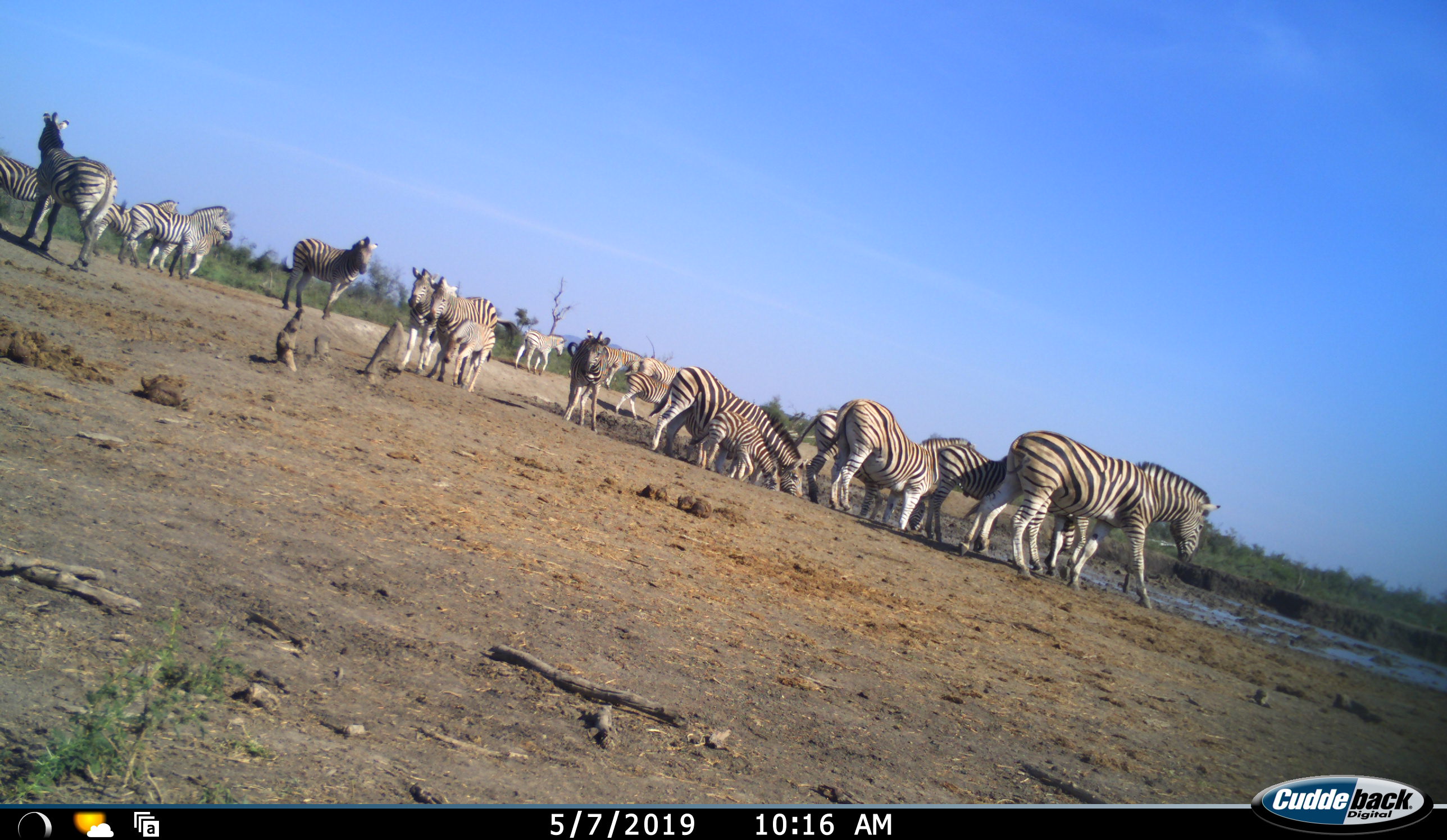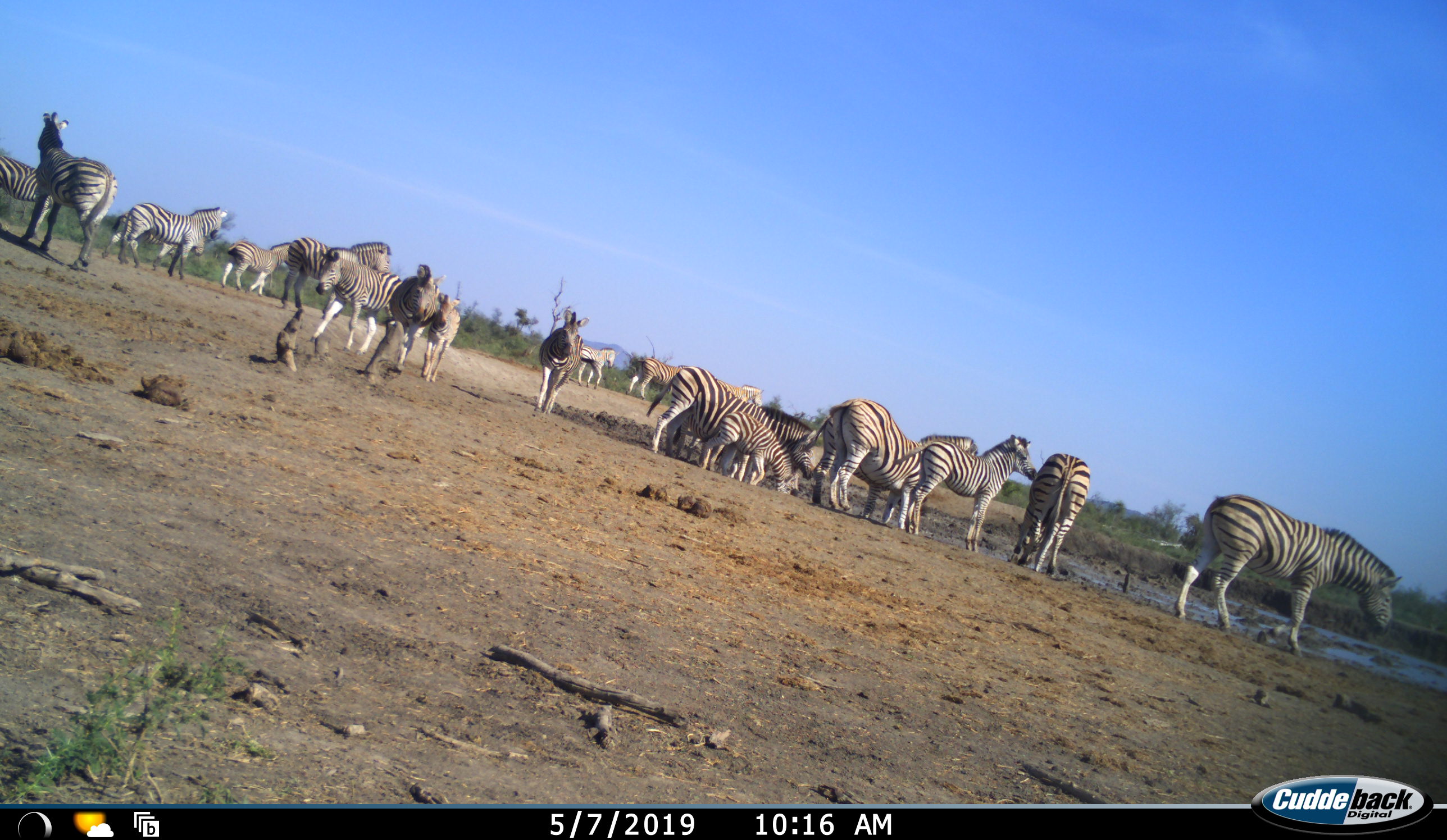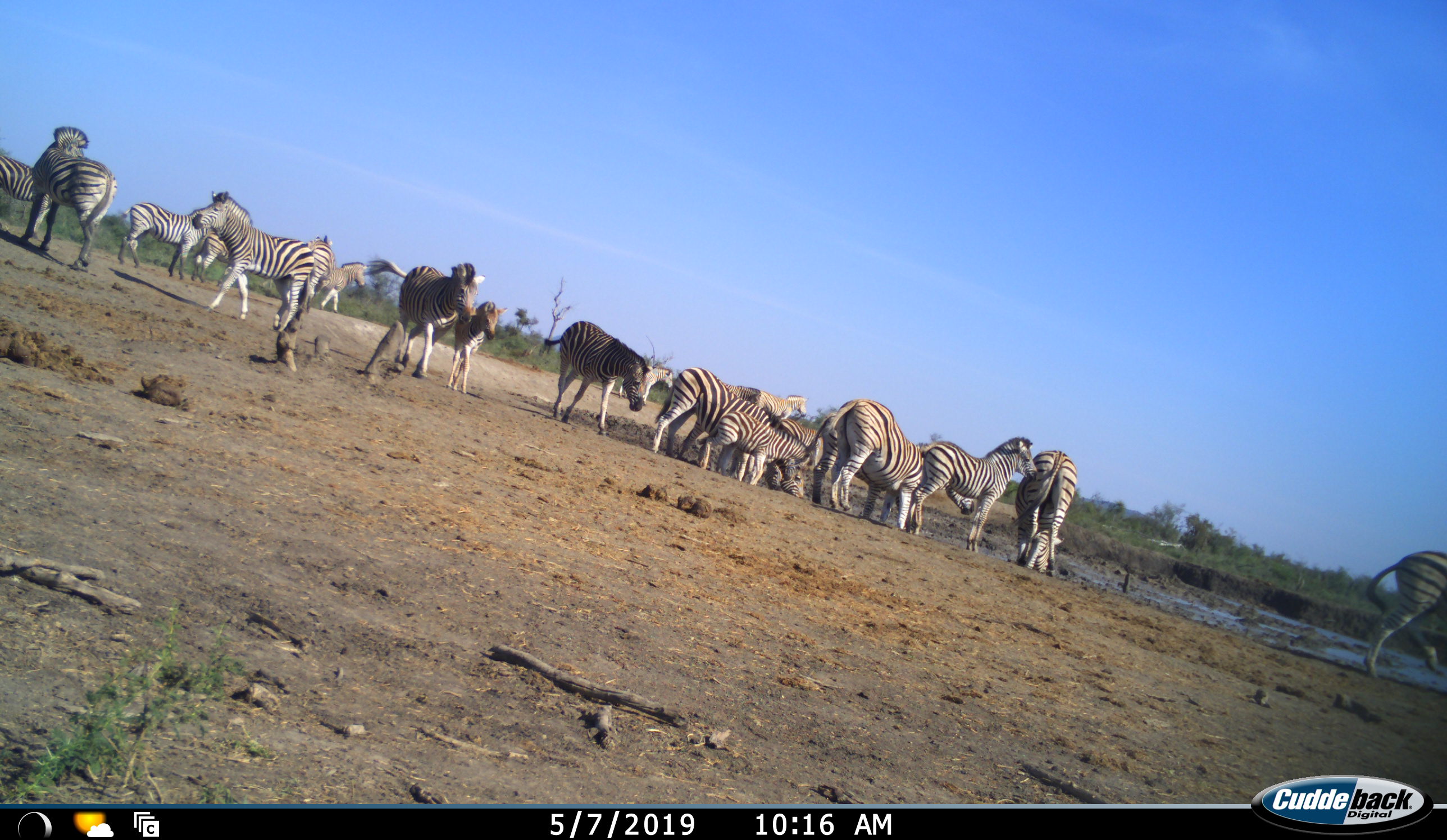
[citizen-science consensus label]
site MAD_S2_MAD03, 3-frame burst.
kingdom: Animalia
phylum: Chordata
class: Mammalia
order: Perissodactyla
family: Equidae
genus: Equus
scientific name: Equus quagga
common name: plains zebra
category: zebraplains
Zebraplains (plains zebra) (Equus quagga), count 11-50. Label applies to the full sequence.